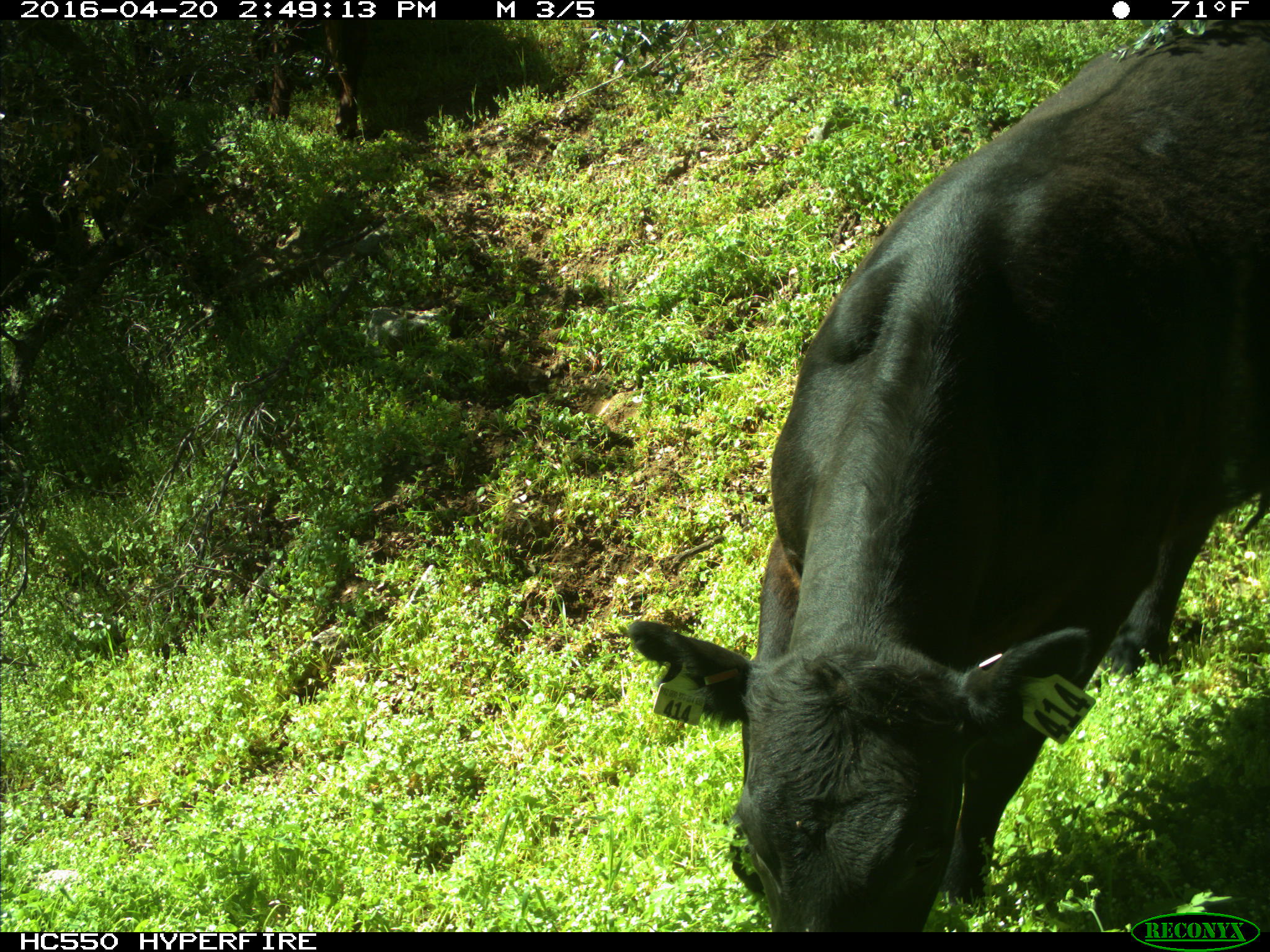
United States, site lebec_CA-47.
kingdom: Animalia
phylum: Chordata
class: Mammalia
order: Artiodactyla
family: Bovidae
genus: Bos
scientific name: Bos taurus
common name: domestic cow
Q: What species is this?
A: Bos taurus (domestic cow).